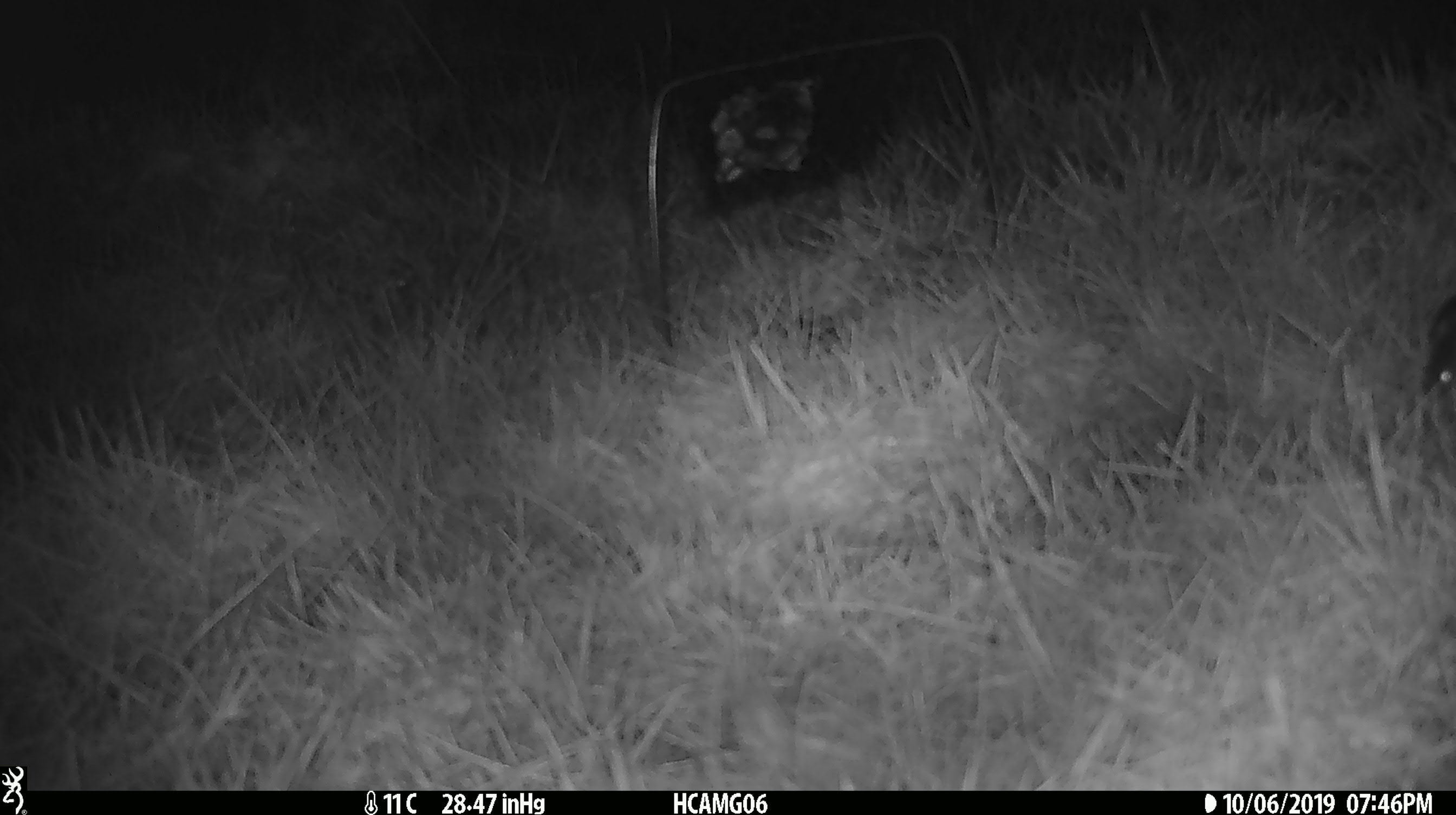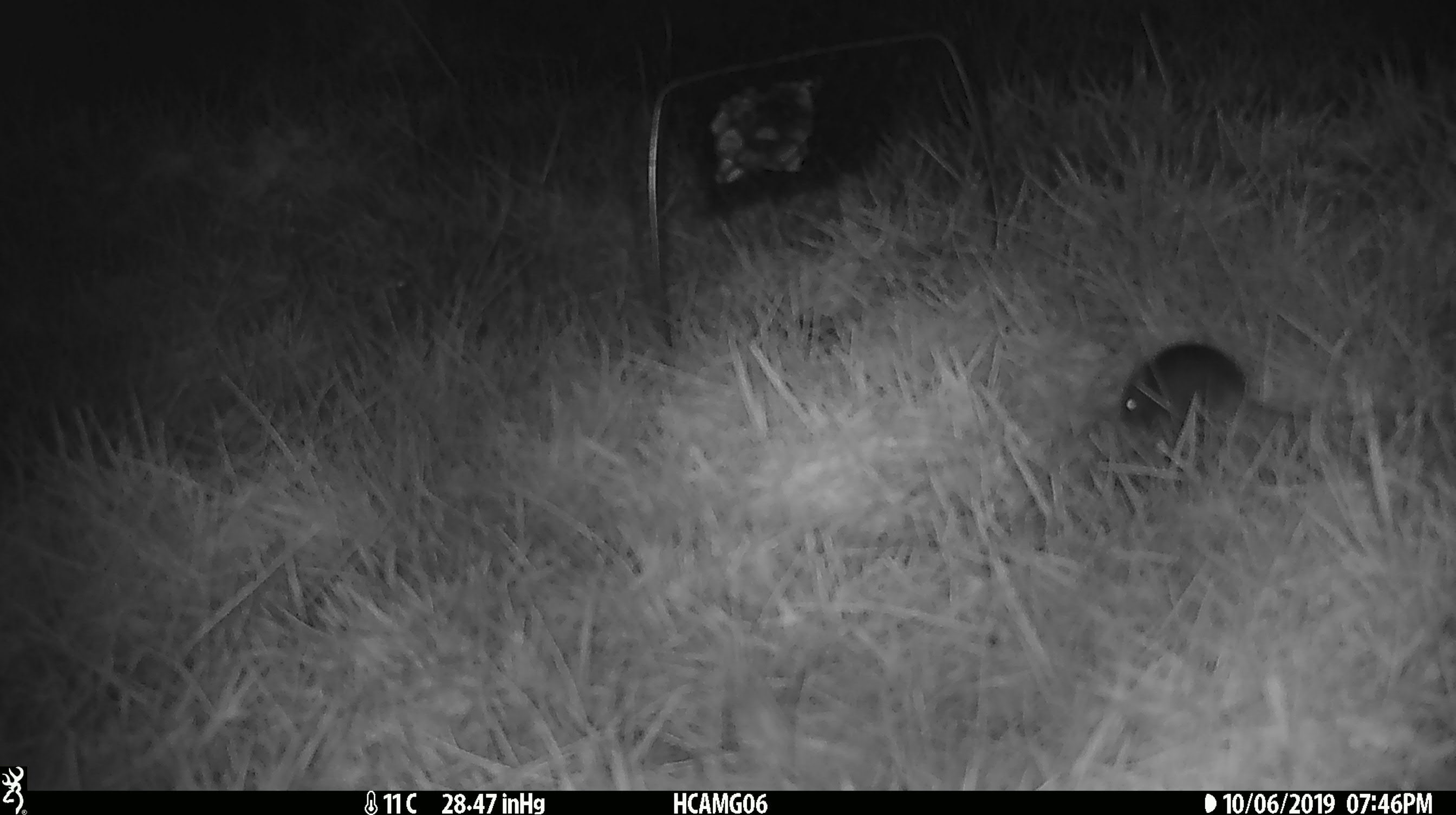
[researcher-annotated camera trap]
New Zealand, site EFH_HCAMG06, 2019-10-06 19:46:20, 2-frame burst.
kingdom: Animalia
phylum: Chordata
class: Mammalia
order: Rodentia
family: Muridae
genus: Mus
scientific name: Mus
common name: mouse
Mouse (Mus).